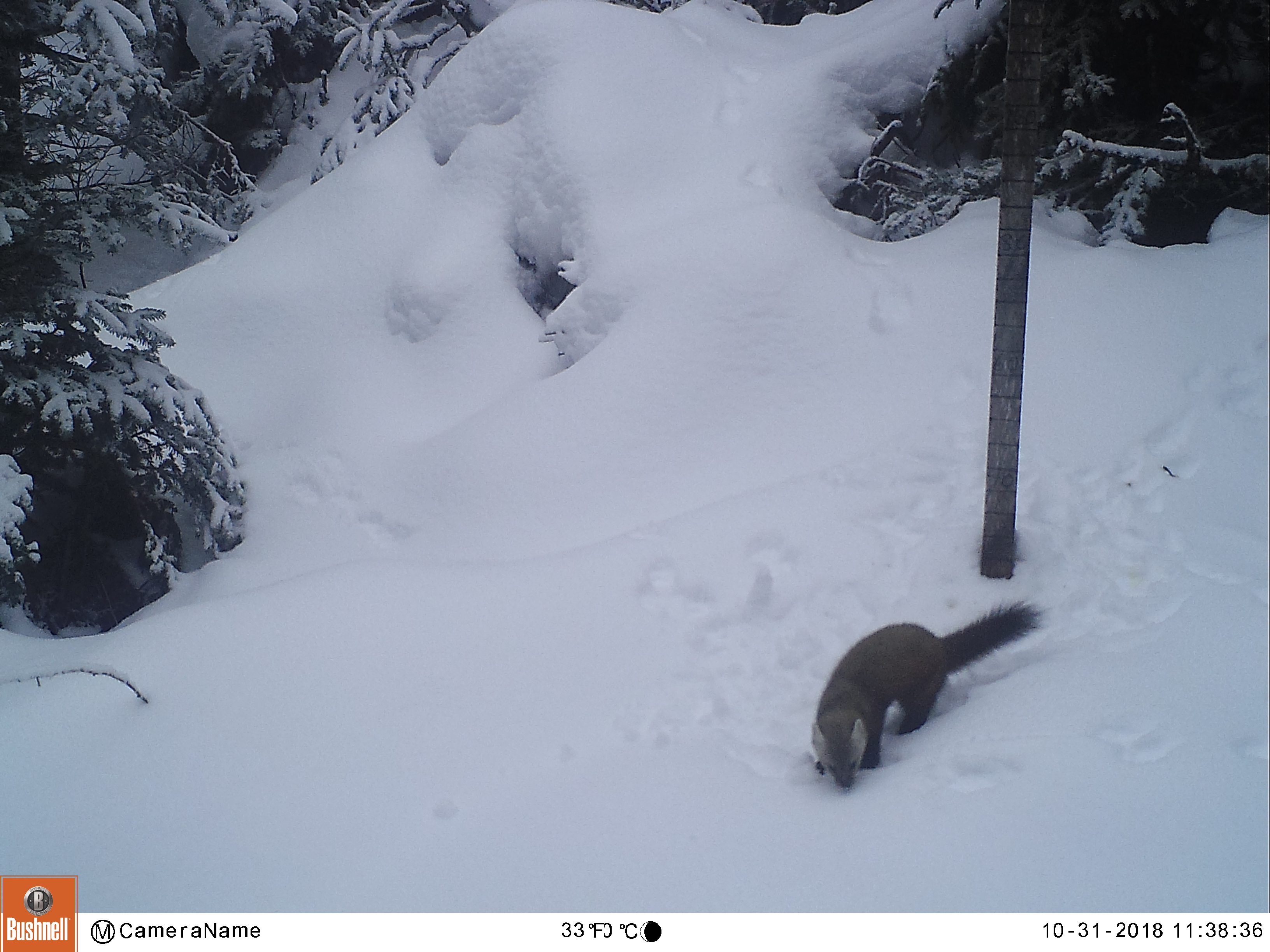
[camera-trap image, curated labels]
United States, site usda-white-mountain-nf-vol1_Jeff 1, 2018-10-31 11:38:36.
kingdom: Animalia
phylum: Chordata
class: Mammalia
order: Carnivora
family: Mustelidae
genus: Martes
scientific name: Martes americana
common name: american marten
American marten (Martes americana).